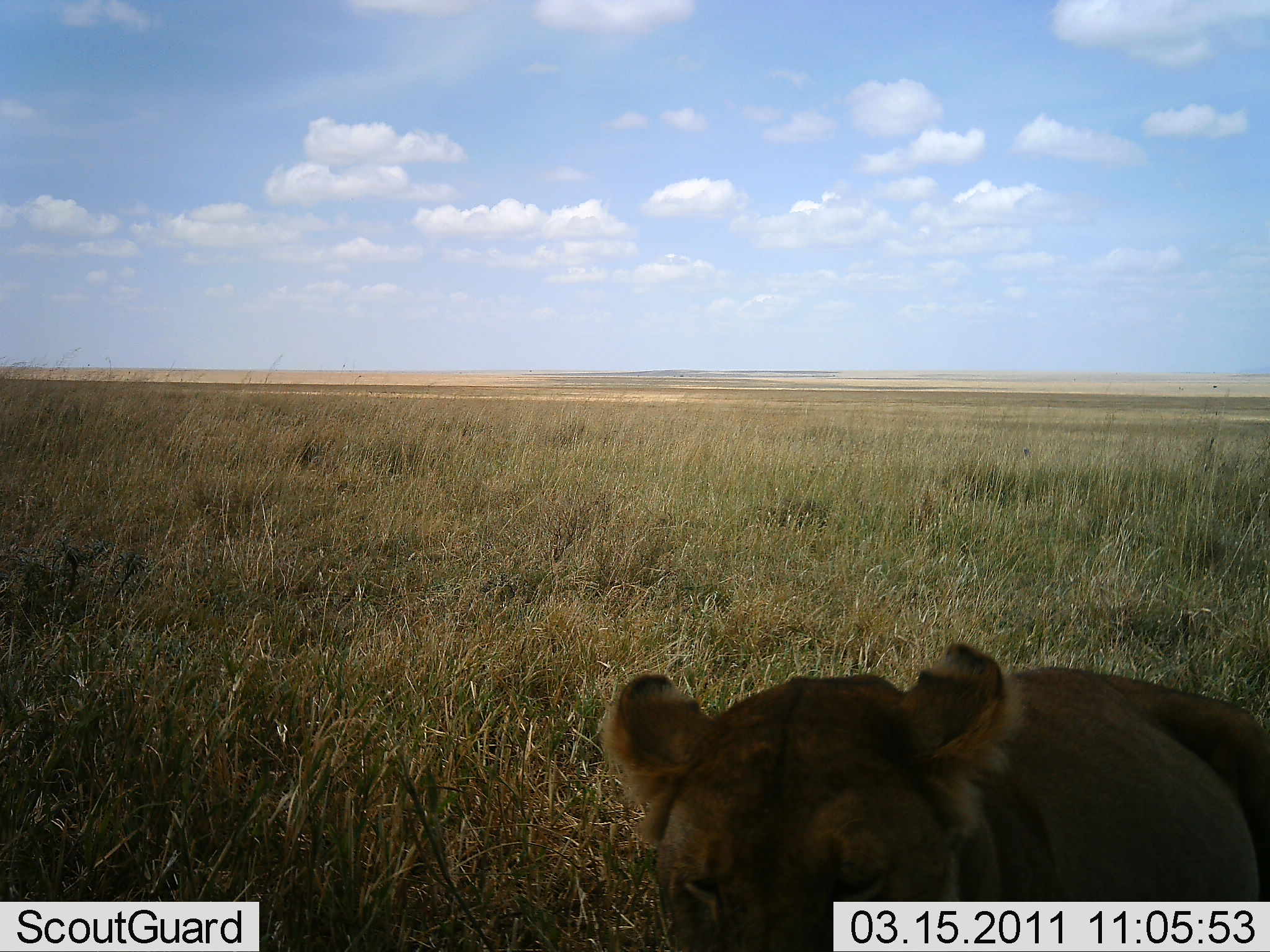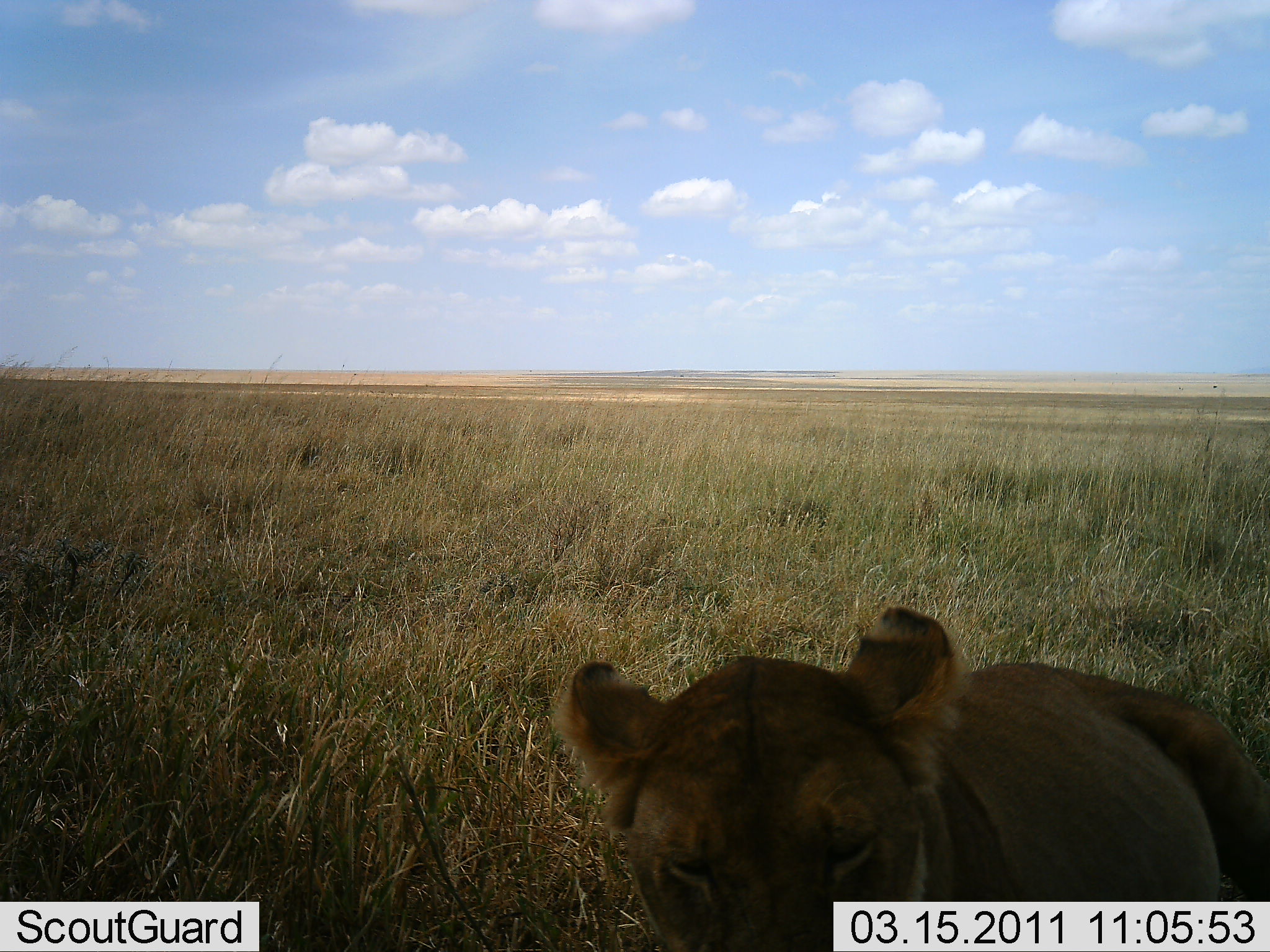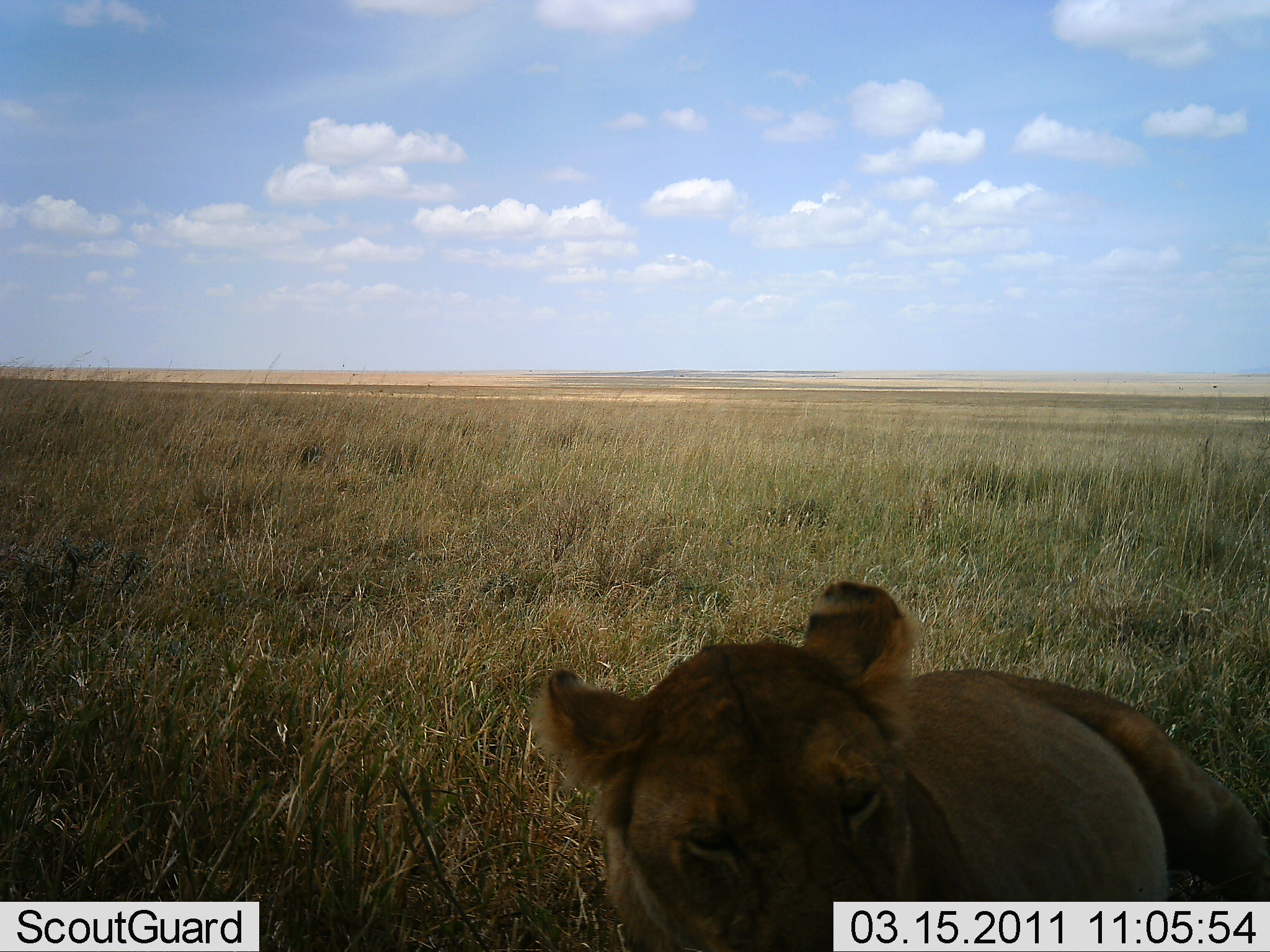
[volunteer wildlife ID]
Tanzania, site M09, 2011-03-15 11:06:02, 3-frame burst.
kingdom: Animalia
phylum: Chordata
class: Mammalia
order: Carnivora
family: Felidae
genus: Panthera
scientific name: Panthera leo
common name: lion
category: lionfemale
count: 1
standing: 25%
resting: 75%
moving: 0%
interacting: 0%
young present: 8%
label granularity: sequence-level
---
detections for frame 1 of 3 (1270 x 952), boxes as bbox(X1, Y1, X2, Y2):
animal: bbox(598, 640, 1270, 951)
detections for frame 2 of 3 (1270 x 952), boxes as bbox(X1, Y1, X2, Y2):
animal: bbox(551, 604, 1270, 951)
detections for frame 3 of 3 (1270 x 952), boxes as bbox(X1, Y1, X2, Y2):
animal: bbox(528, 580, 1270, 951)